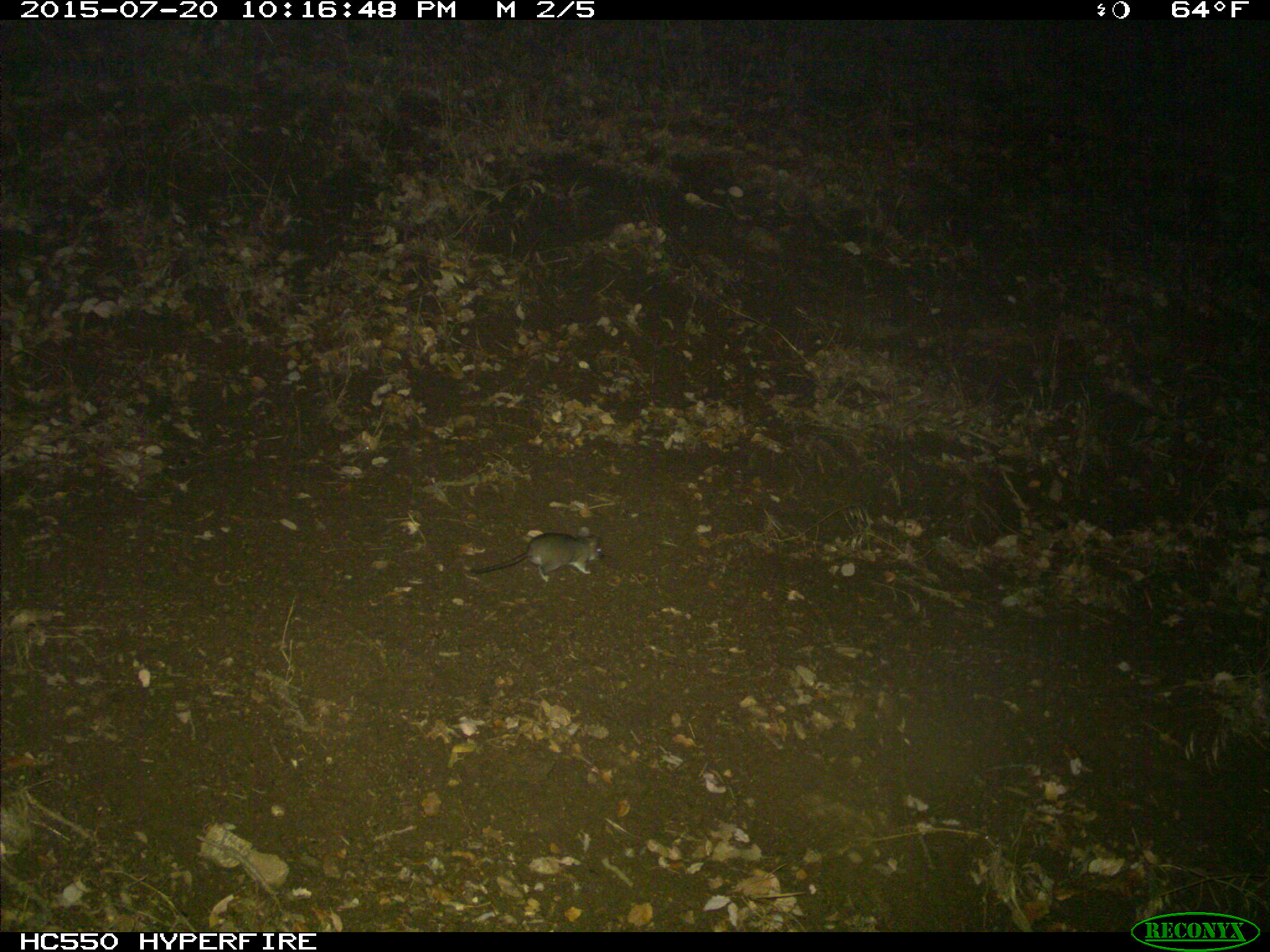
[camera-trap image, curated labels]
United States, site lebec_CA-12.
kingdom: Animalia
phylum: Chordata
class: Mammalia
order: Rodentia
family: Cricetidae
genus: Neotoma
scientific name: Neotoma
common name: pack rat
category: unidentified pack rat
Unidentified pack rat (pack rat) (Neotoma).